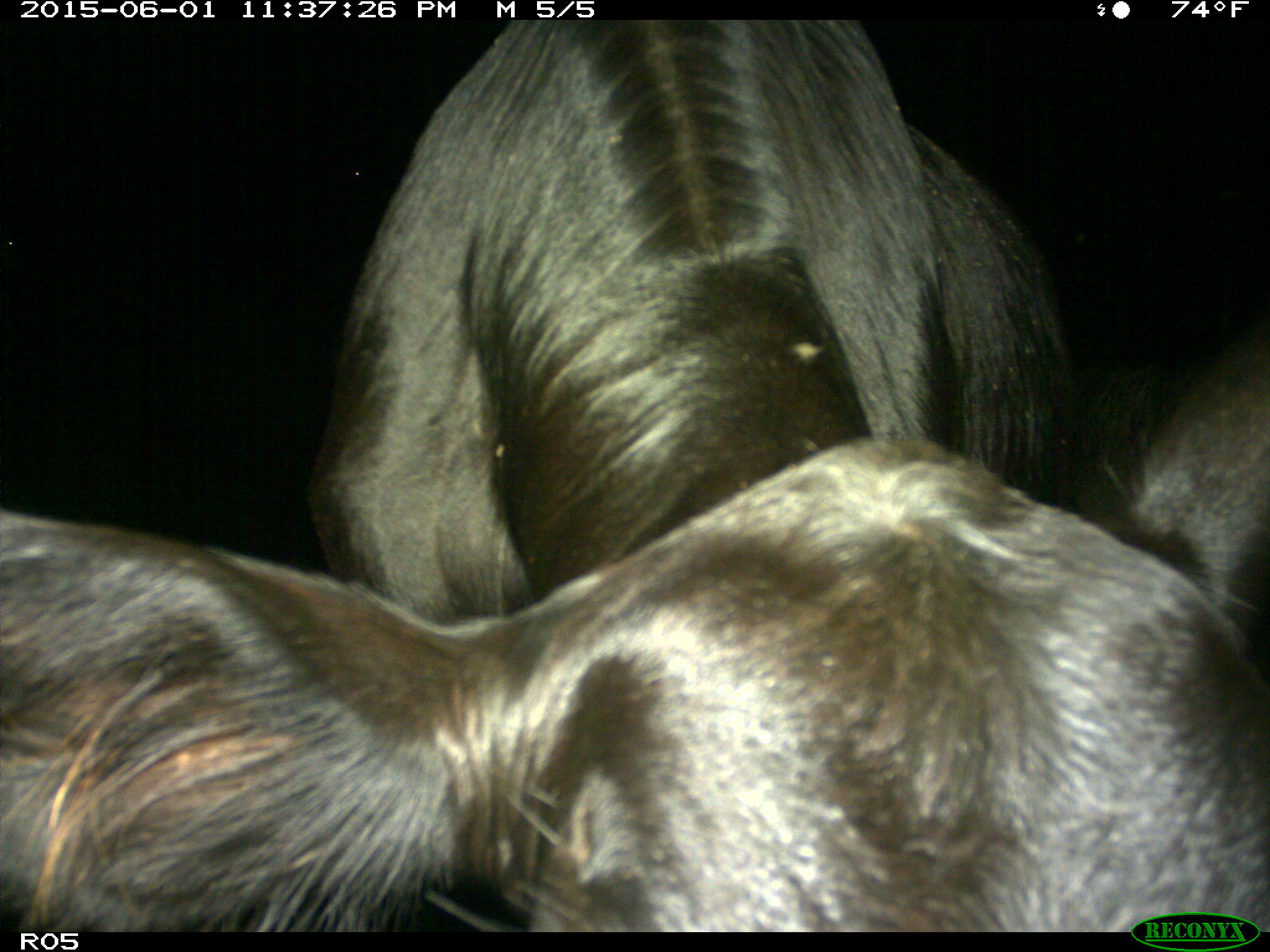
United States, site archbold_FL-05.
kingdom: Animalia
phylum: Chordata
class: Mammalia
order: Artiodactyla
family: Bovidae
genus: Bos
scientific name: Bos taurus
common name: domestic cow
Bos taurus (domestic cow).